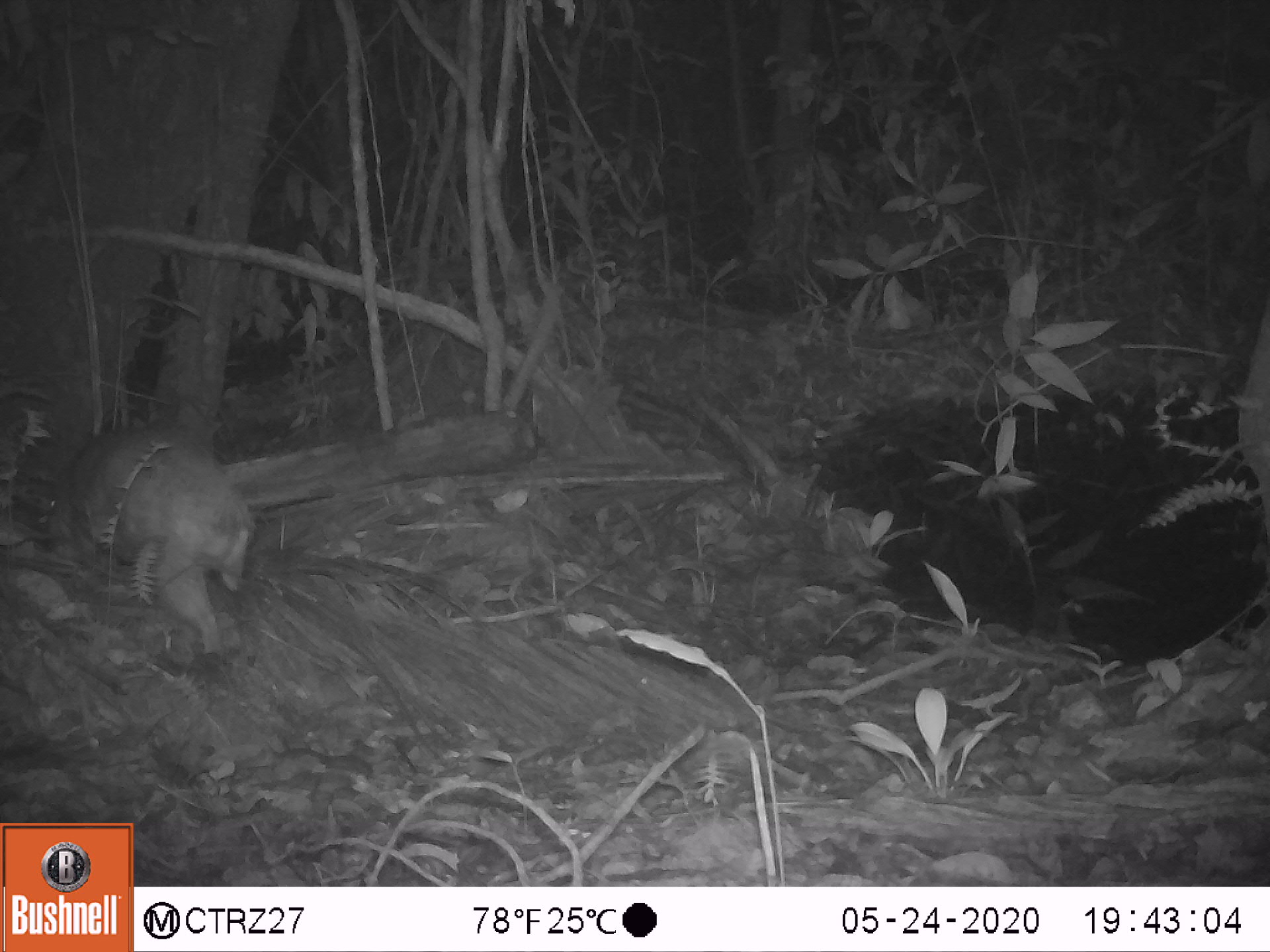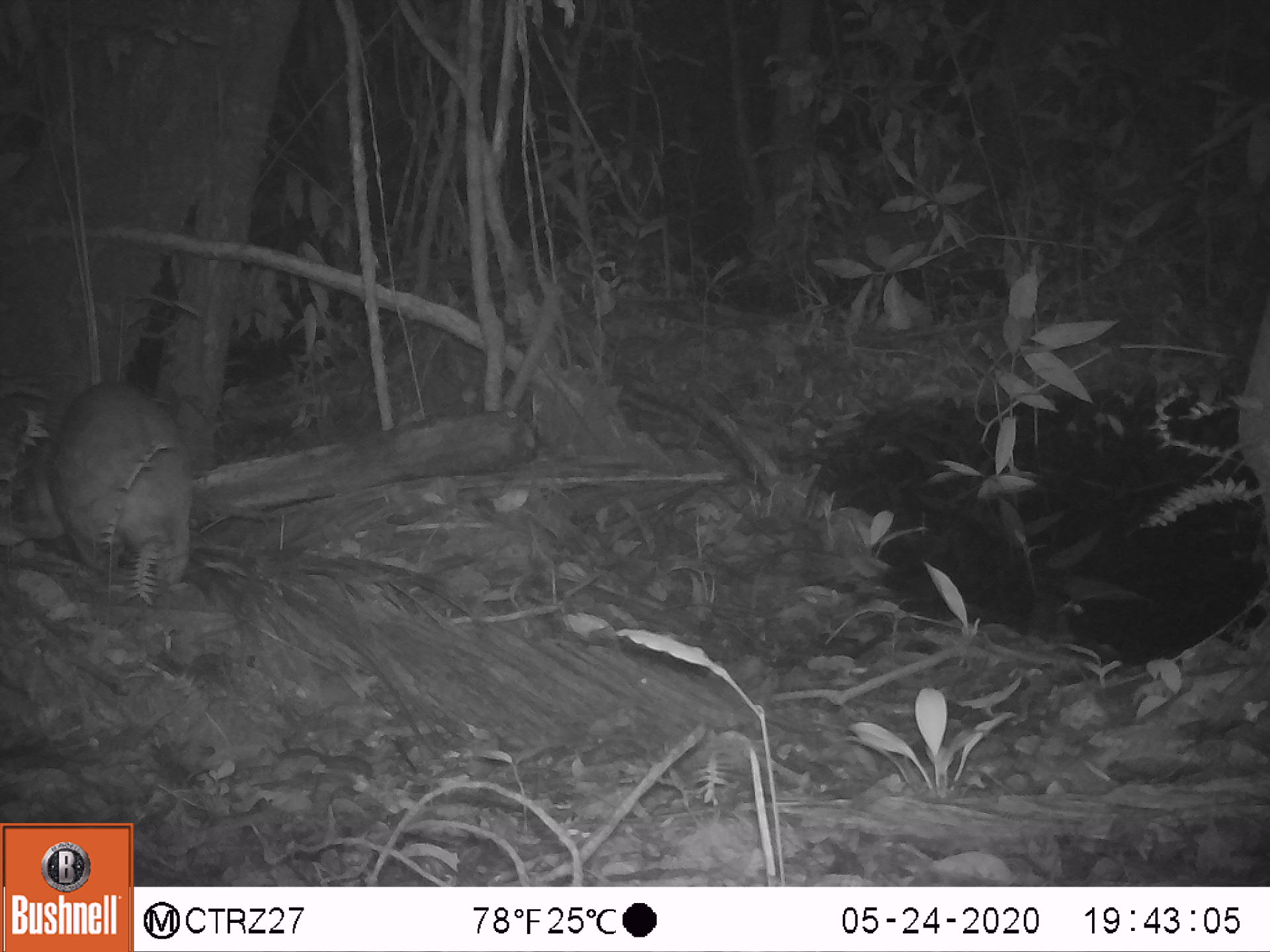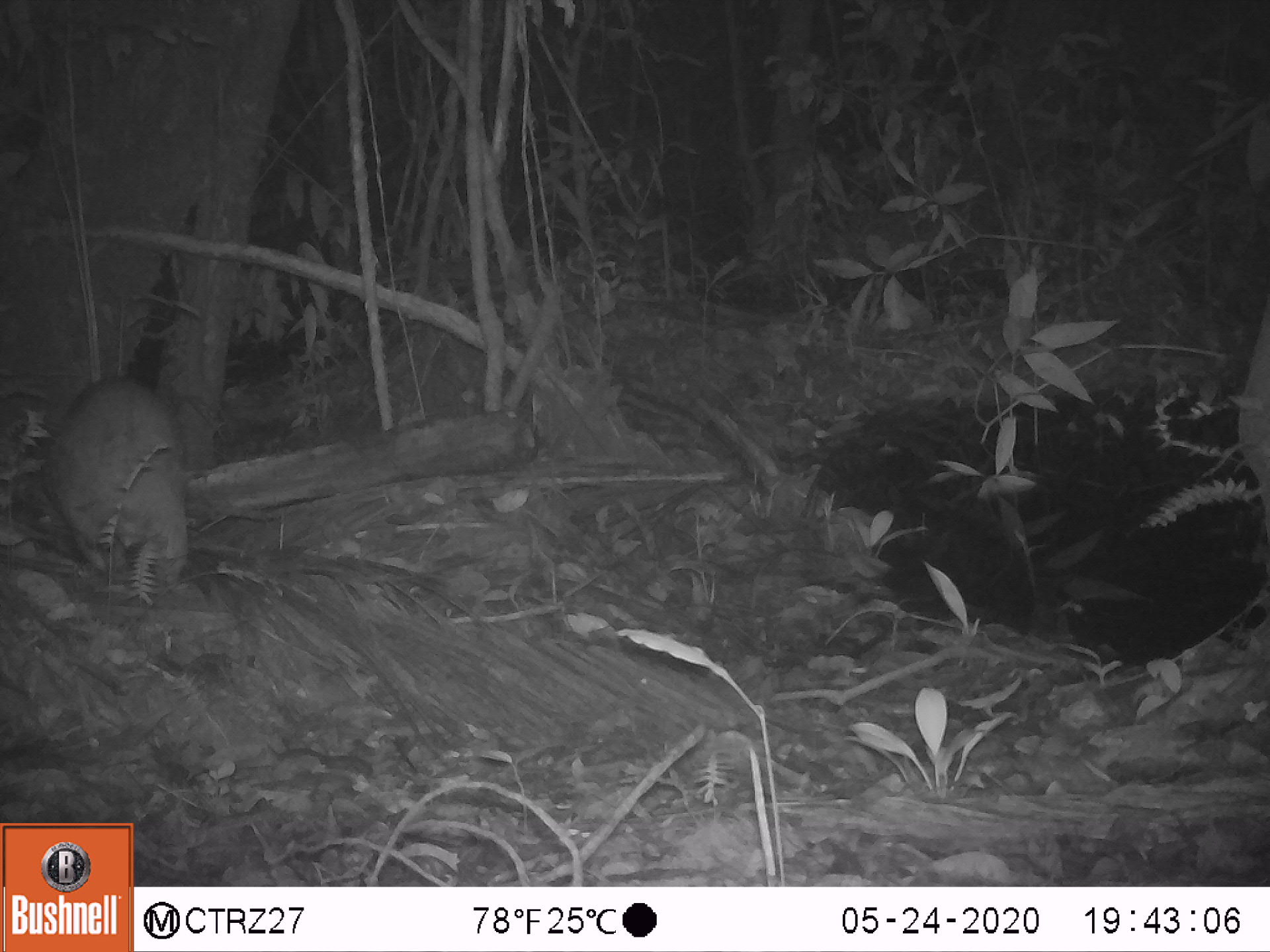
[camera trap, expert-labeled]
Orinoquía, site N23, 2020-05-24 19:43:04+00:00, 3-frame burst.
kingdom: Animalia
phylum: Chordata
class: Mammalia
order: Rodentia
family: Cuniculidae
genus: Cuniculus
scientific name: Cuniculus paca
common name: spotted paca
Spotted paca (Cuniculus paca).